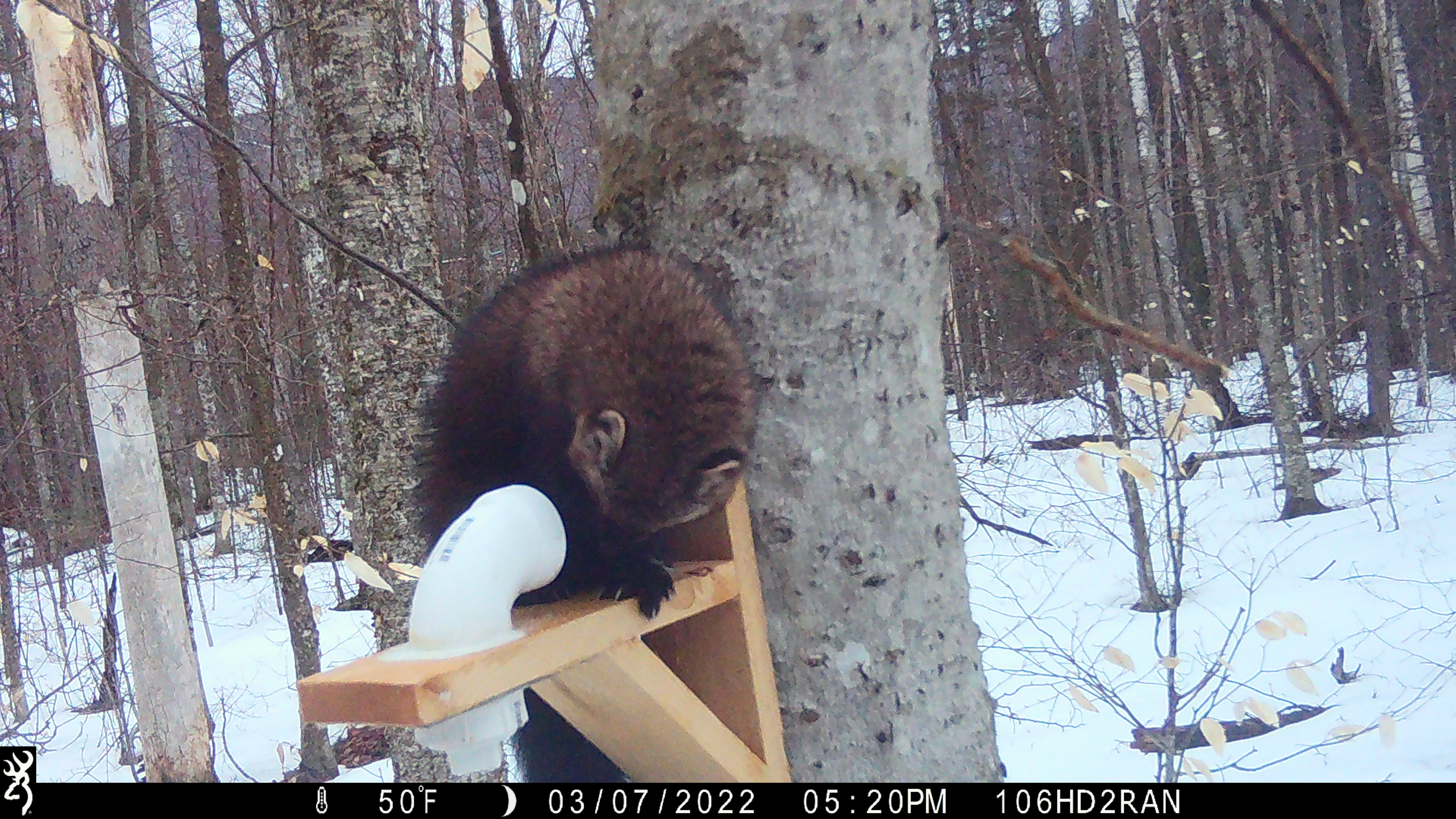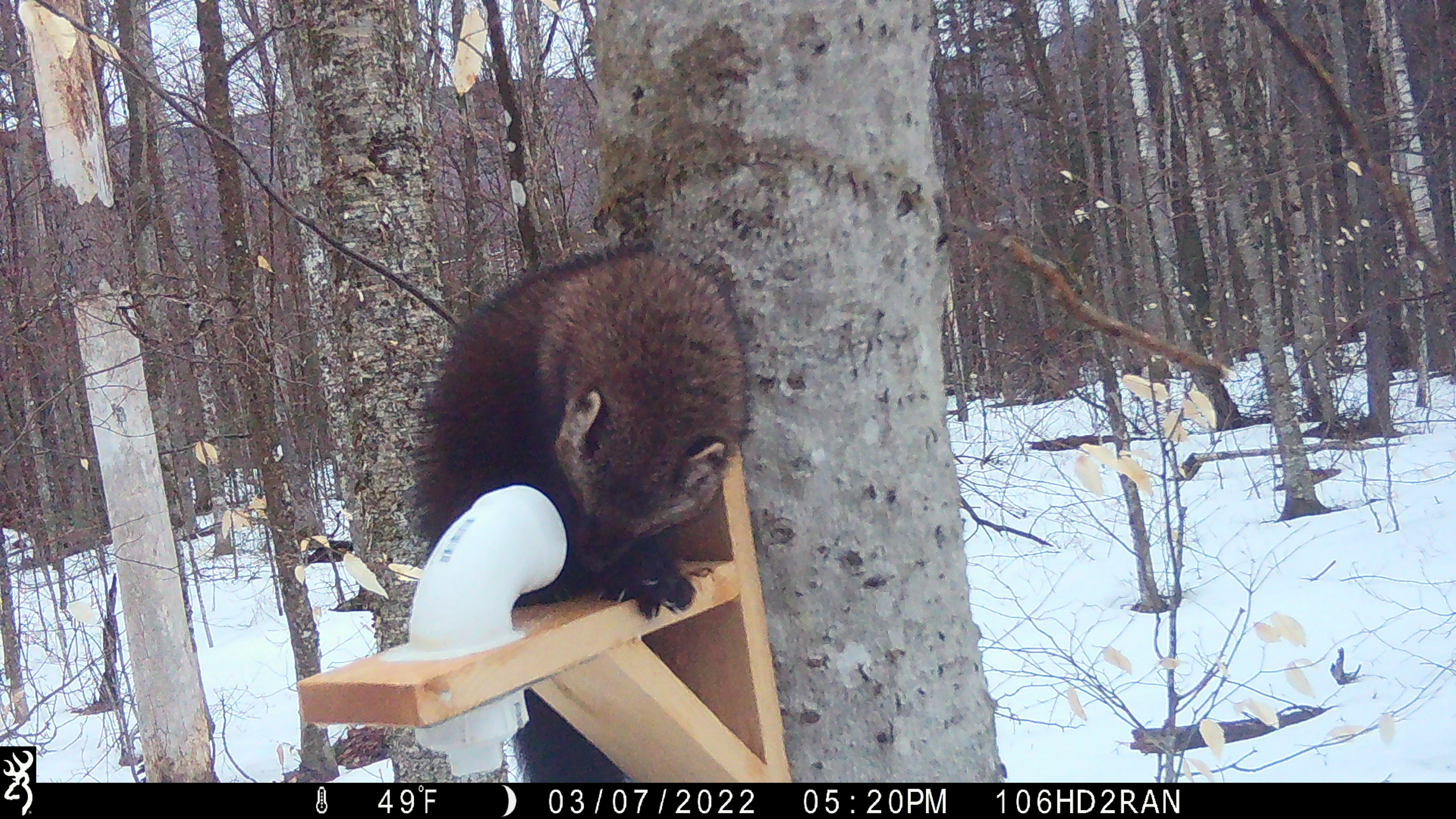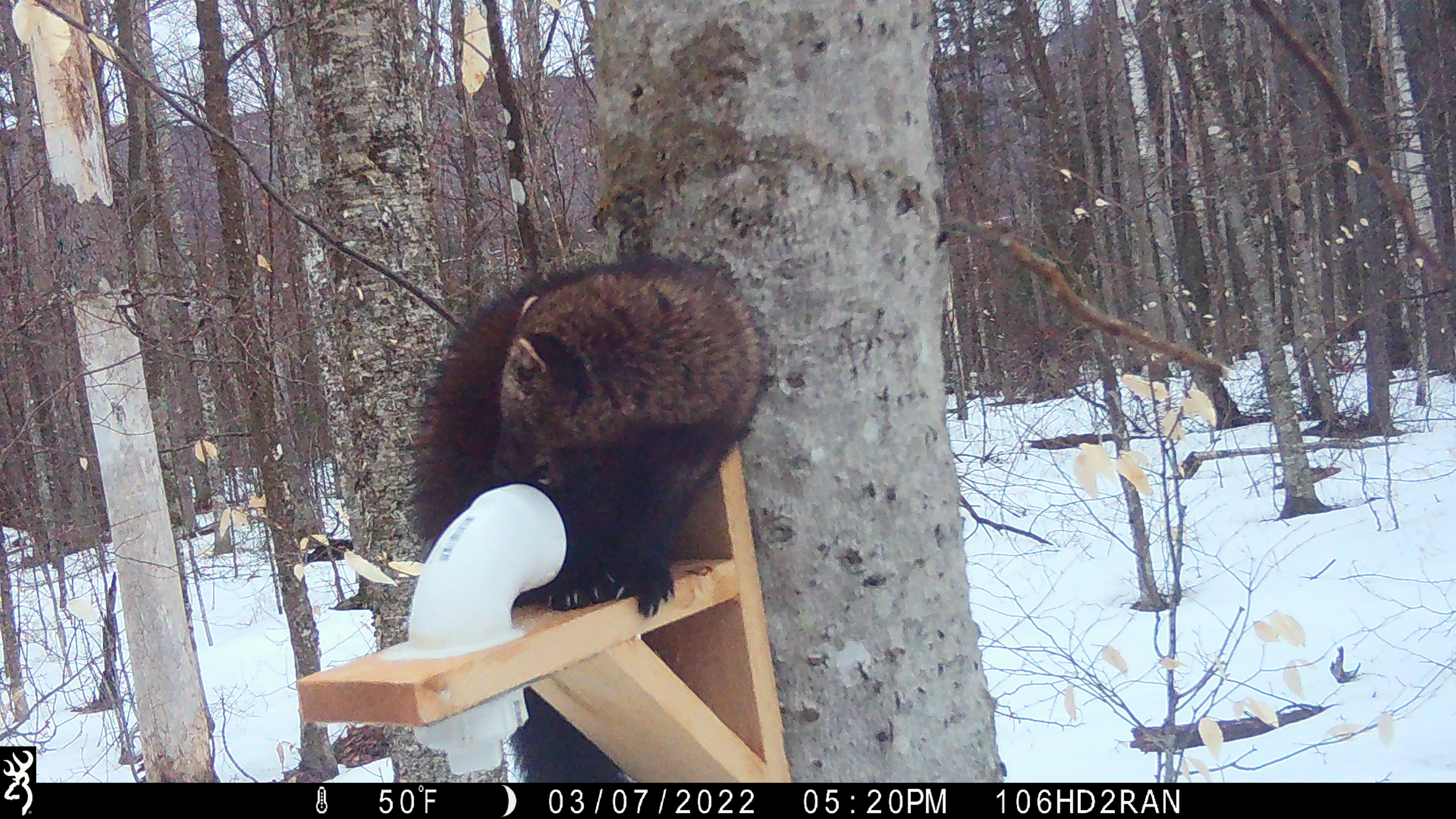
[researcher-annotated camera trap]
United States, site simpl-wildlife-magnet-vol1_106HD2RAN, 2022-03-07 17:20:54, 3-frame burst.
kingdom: Animalia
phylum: Chordata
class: Mammalia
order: Carnivora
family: Mustelidae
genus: Pekania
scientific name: Pekania pennanti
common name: fisher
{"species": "fisher (Pekania pennanti)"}